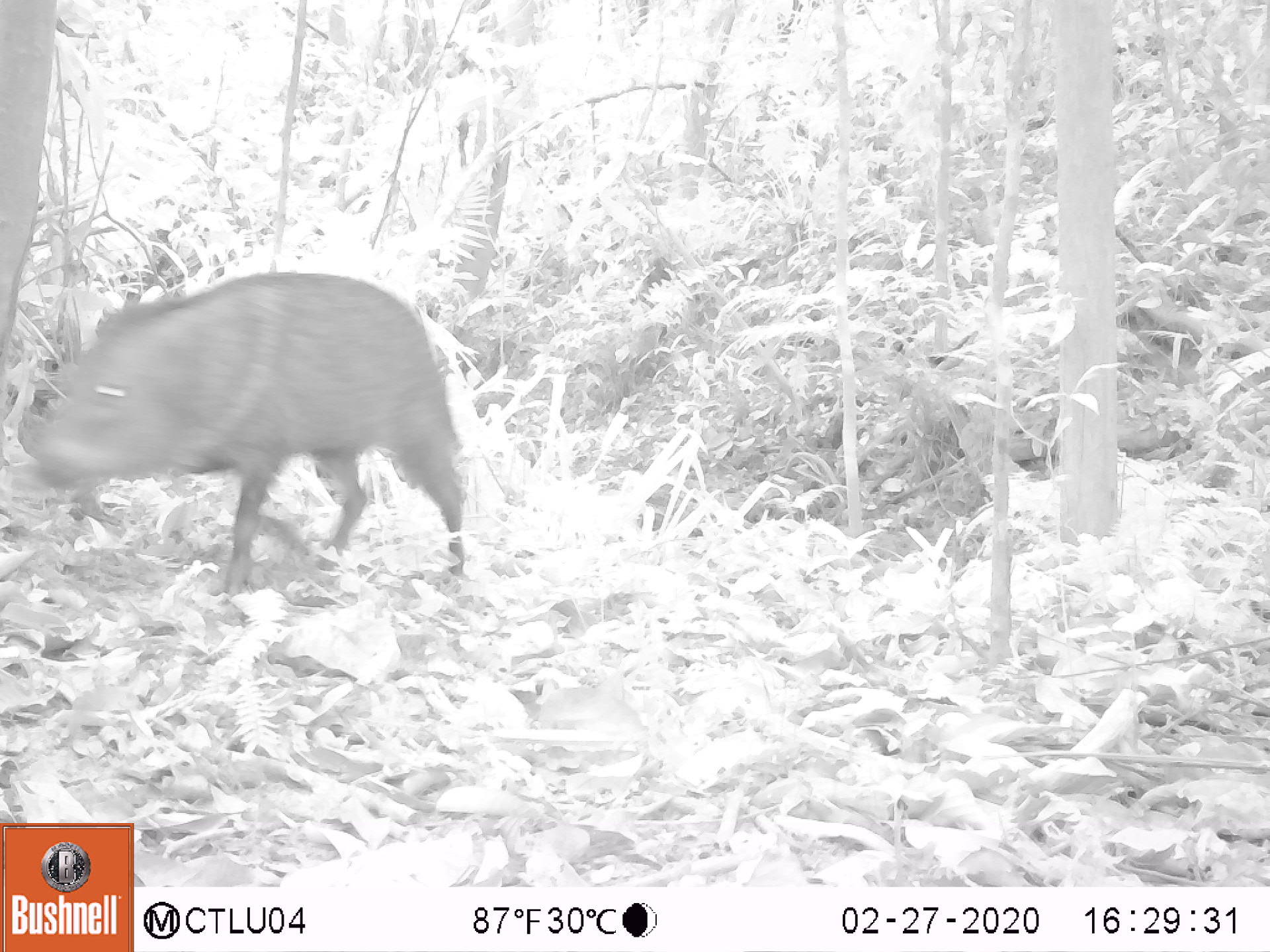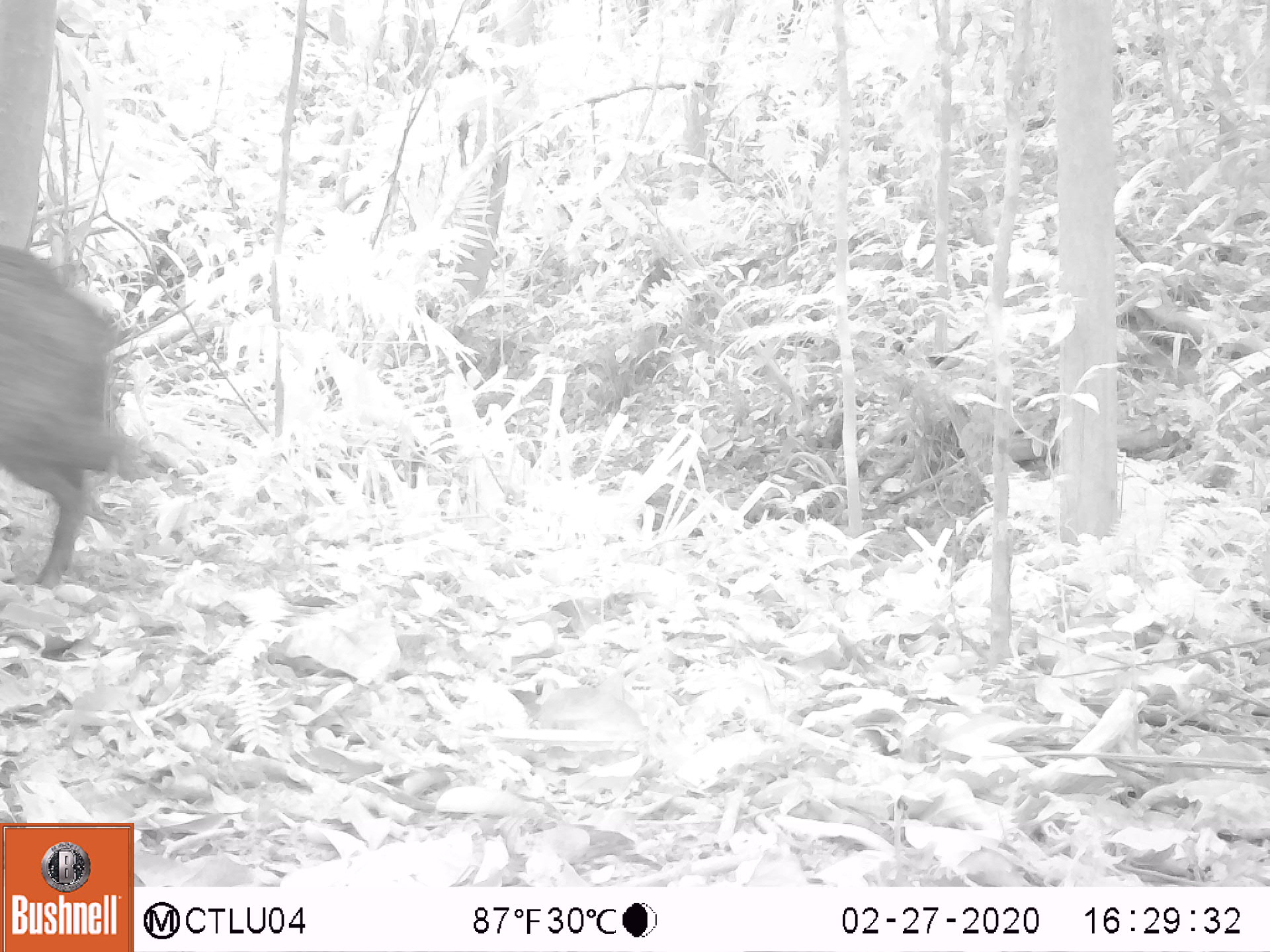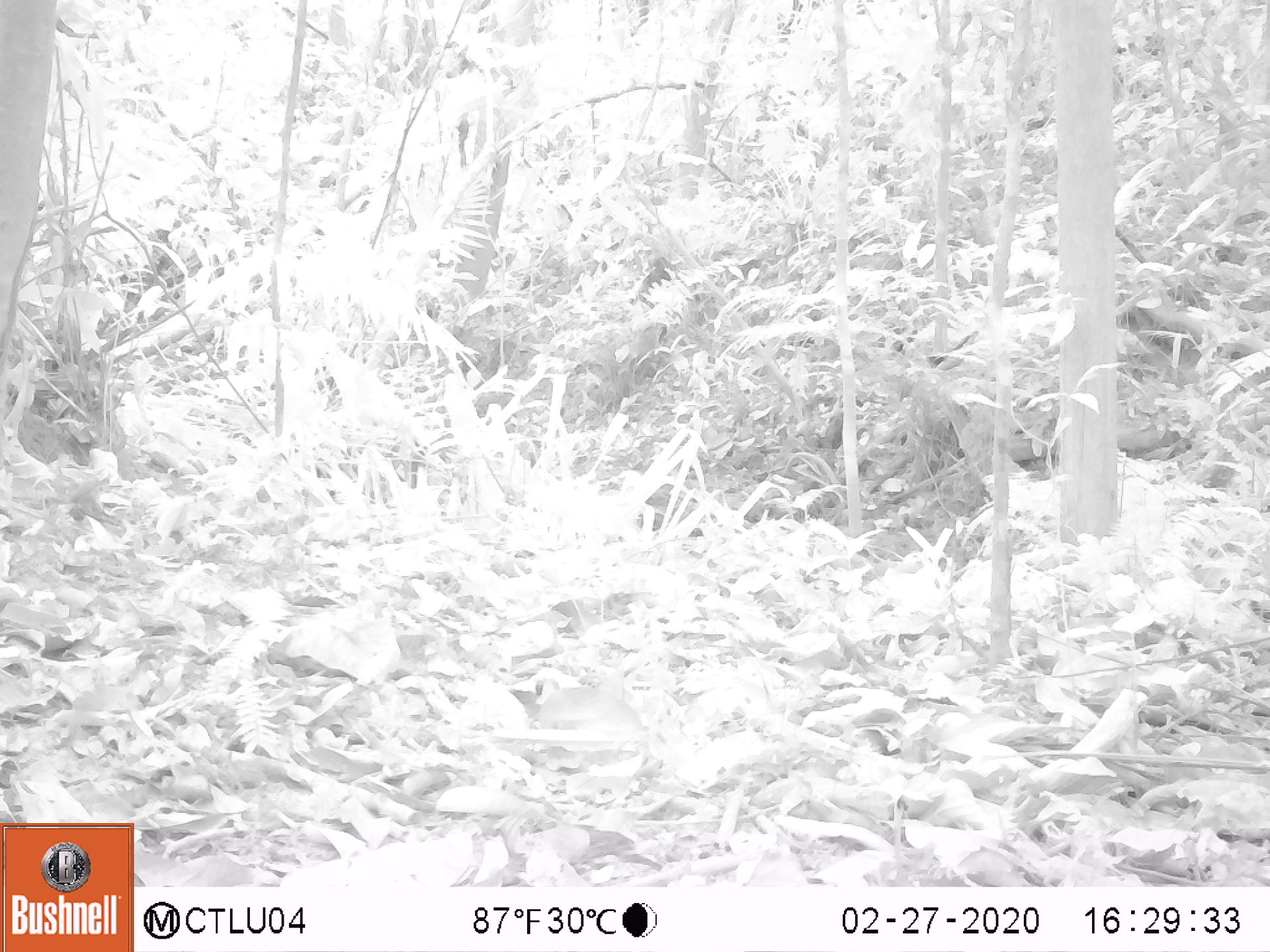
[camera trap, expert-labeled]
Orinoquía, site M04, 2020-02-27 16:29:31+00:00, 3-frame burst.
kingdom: Animalia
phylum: Chordata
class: Mammalia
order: Artiodactyla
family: Tayassuidae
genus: Pecari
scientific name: Pecari tajacu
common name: collared peccary